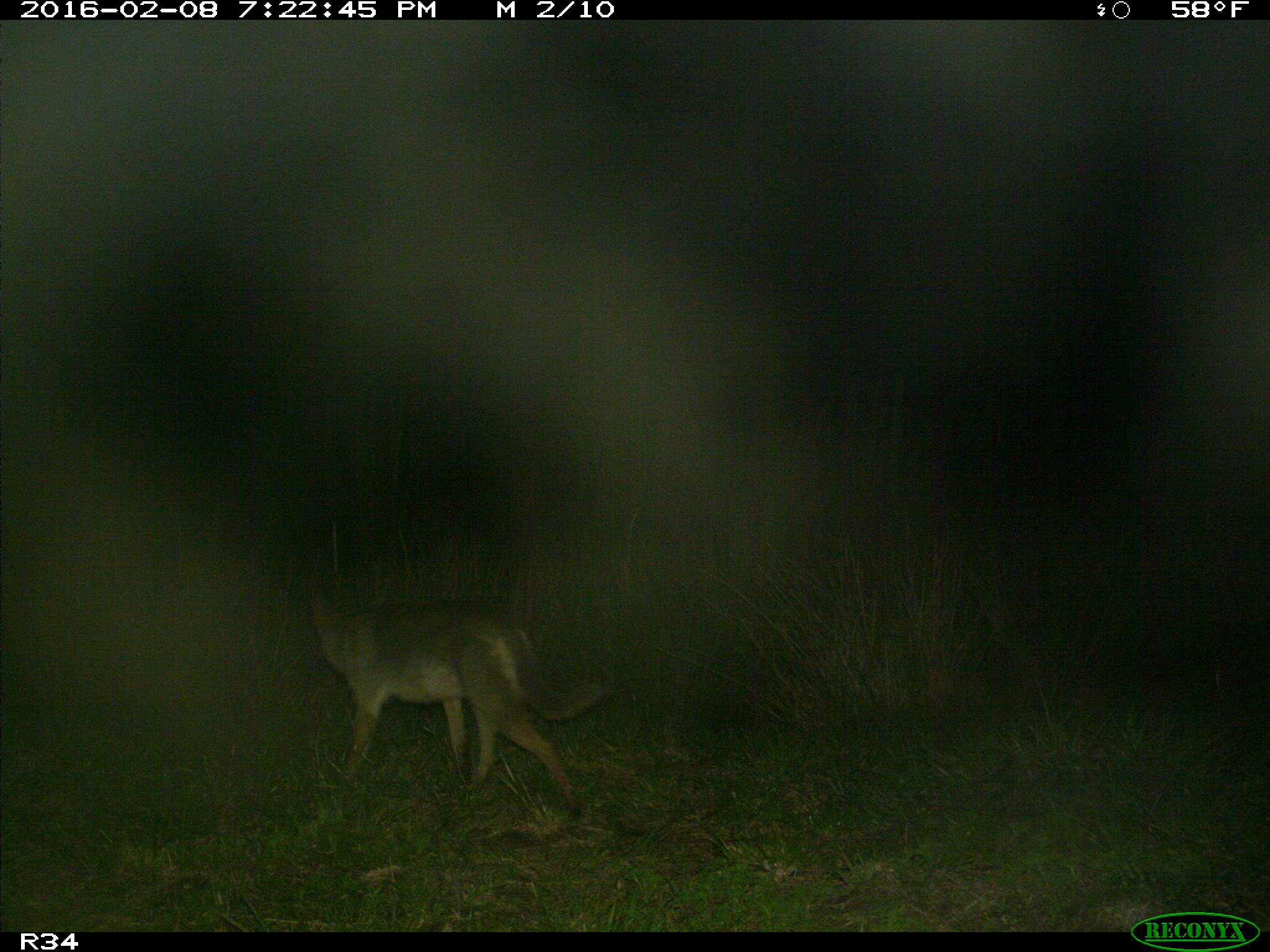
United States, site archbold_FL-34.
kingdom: Animalia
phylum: Chordata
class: Mammalia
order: Carnivora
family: Canidae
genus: Canis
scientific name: Canis latrans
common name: coyote